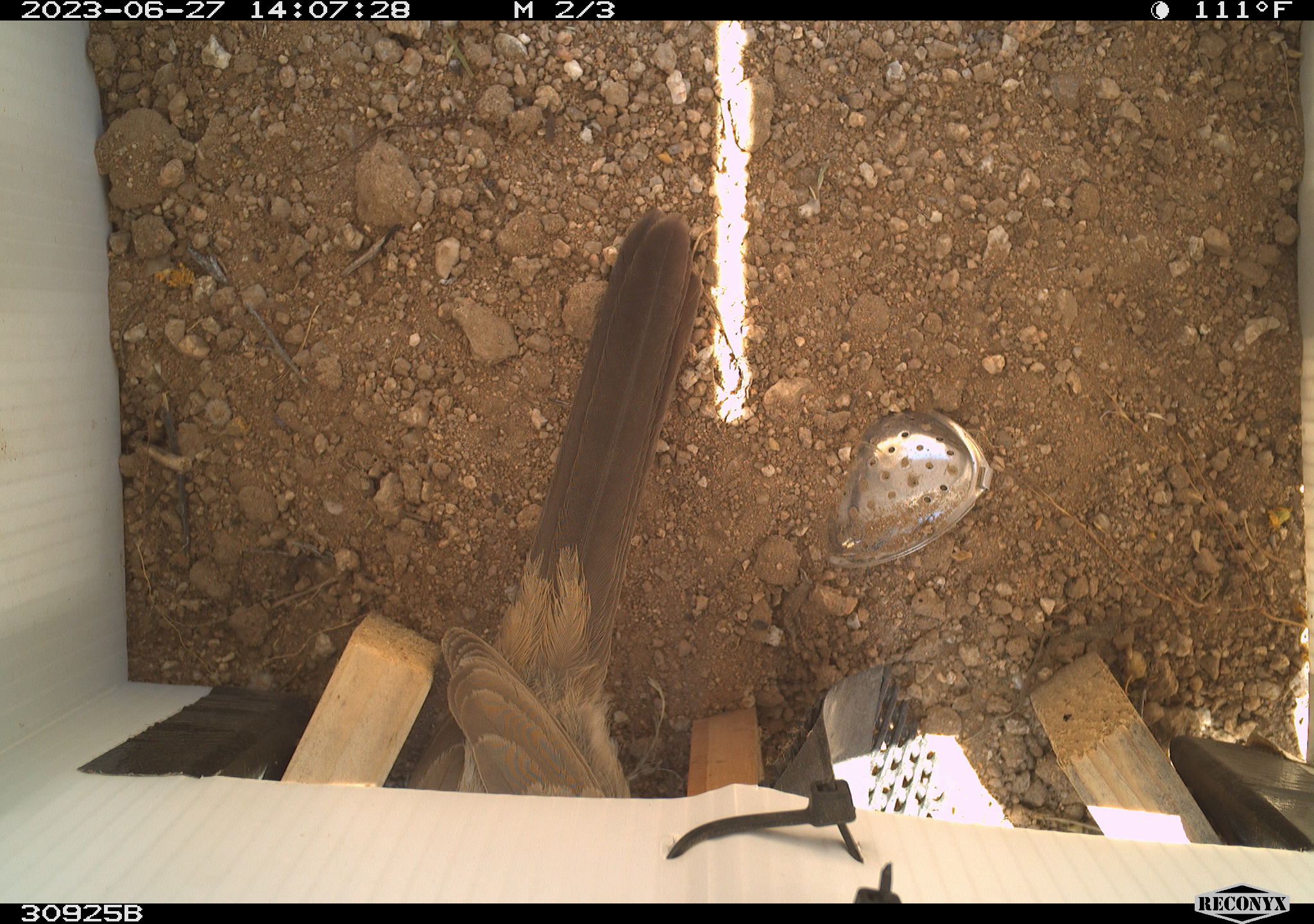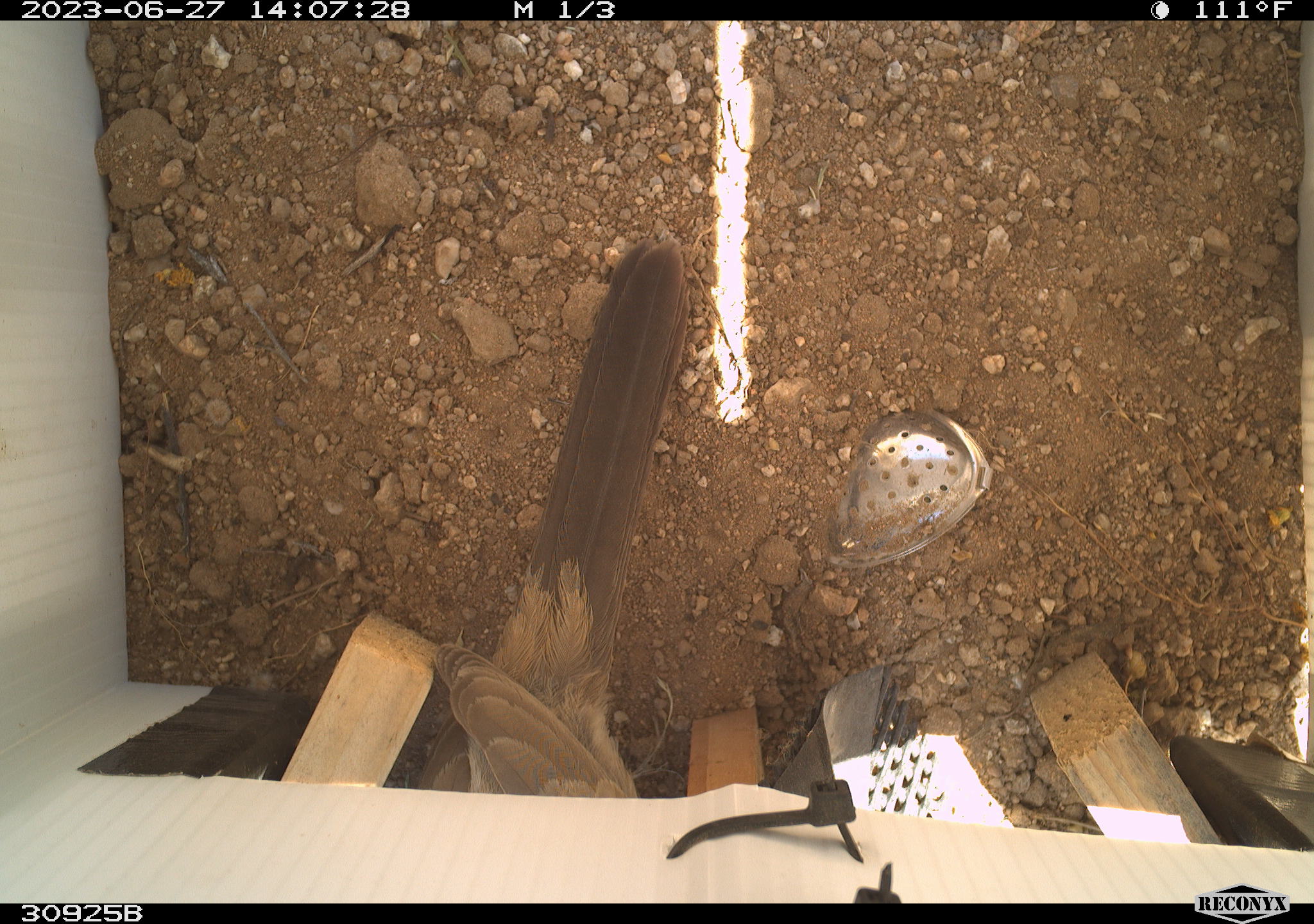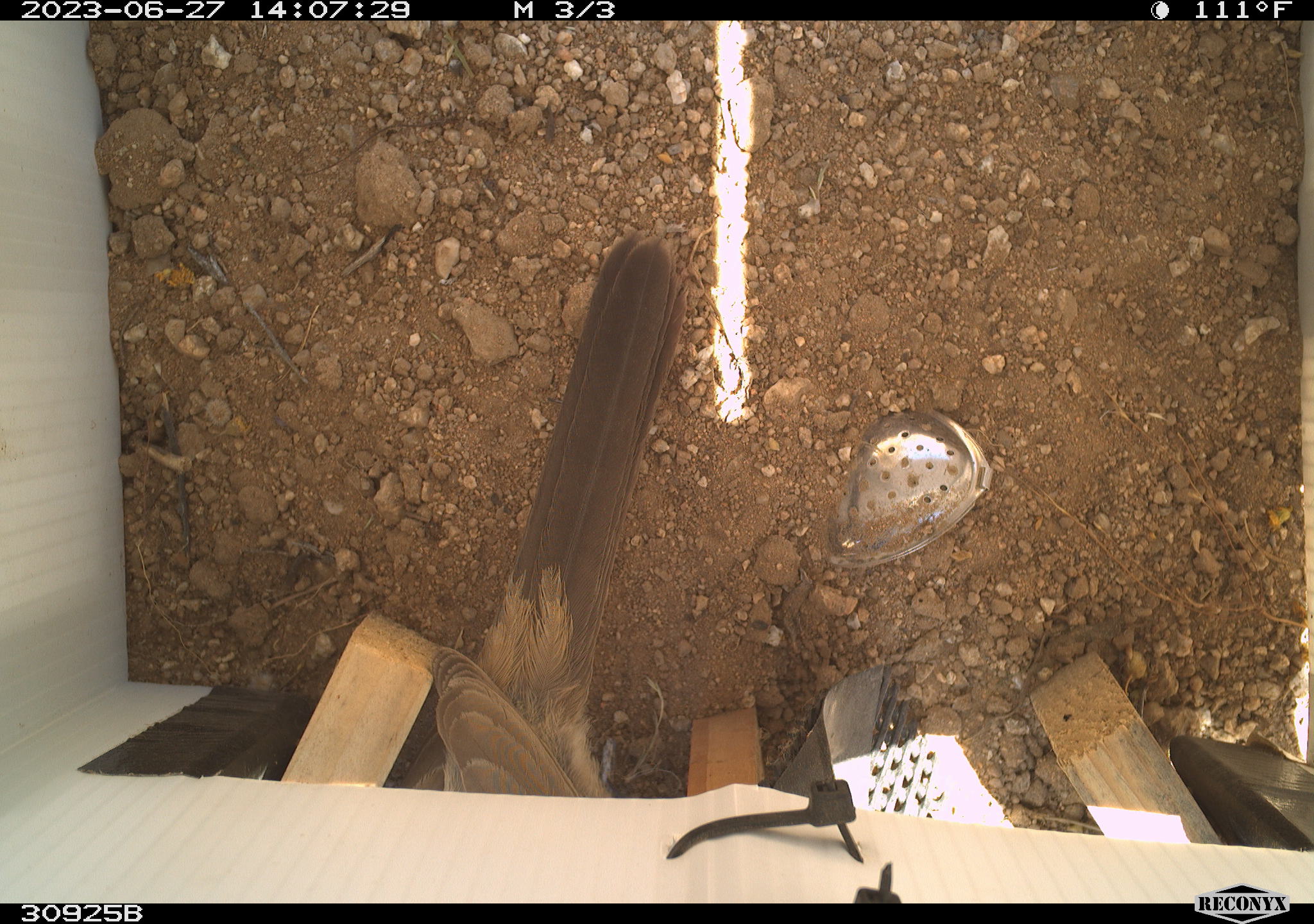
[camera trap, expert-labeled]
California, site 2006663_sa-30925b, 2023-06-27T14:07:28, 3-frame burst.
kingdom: Animalia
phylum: Chordata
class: Aves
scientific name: Aves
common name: bird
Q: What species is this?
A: Bird (Aves).